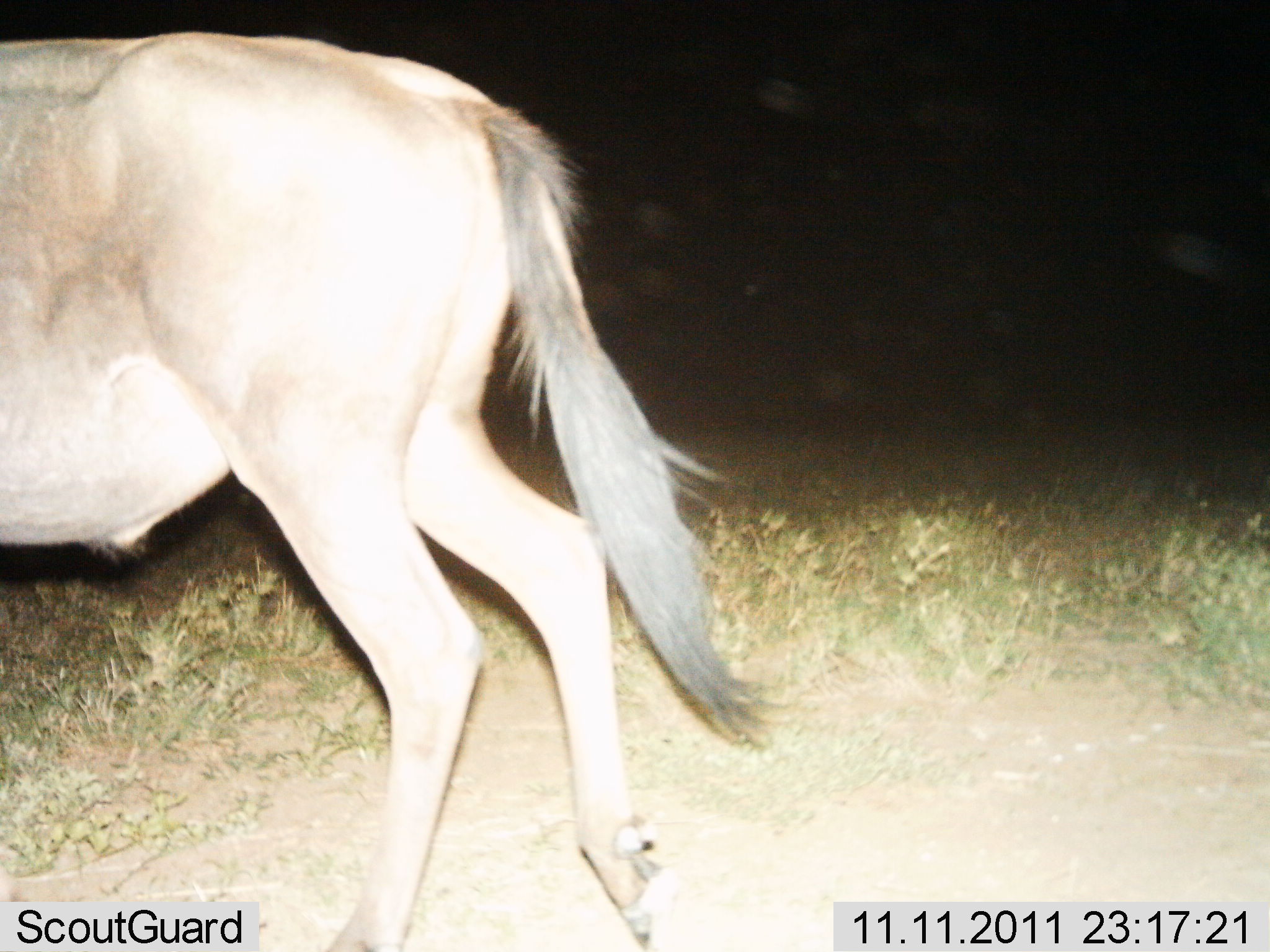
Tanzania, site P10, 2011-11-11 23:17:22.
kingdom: Animalia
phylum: Chordata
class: Mammalia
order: Artiodactyla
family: Bovidae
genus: Connochaetes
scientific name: Connochaetes taurinus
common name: blue wildebeest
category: wildebeest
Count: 1.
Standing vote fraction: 18%.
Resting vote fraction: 0%.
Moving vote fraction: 82%.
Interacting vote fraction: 0%.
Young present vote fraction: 0%.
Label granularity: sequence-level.